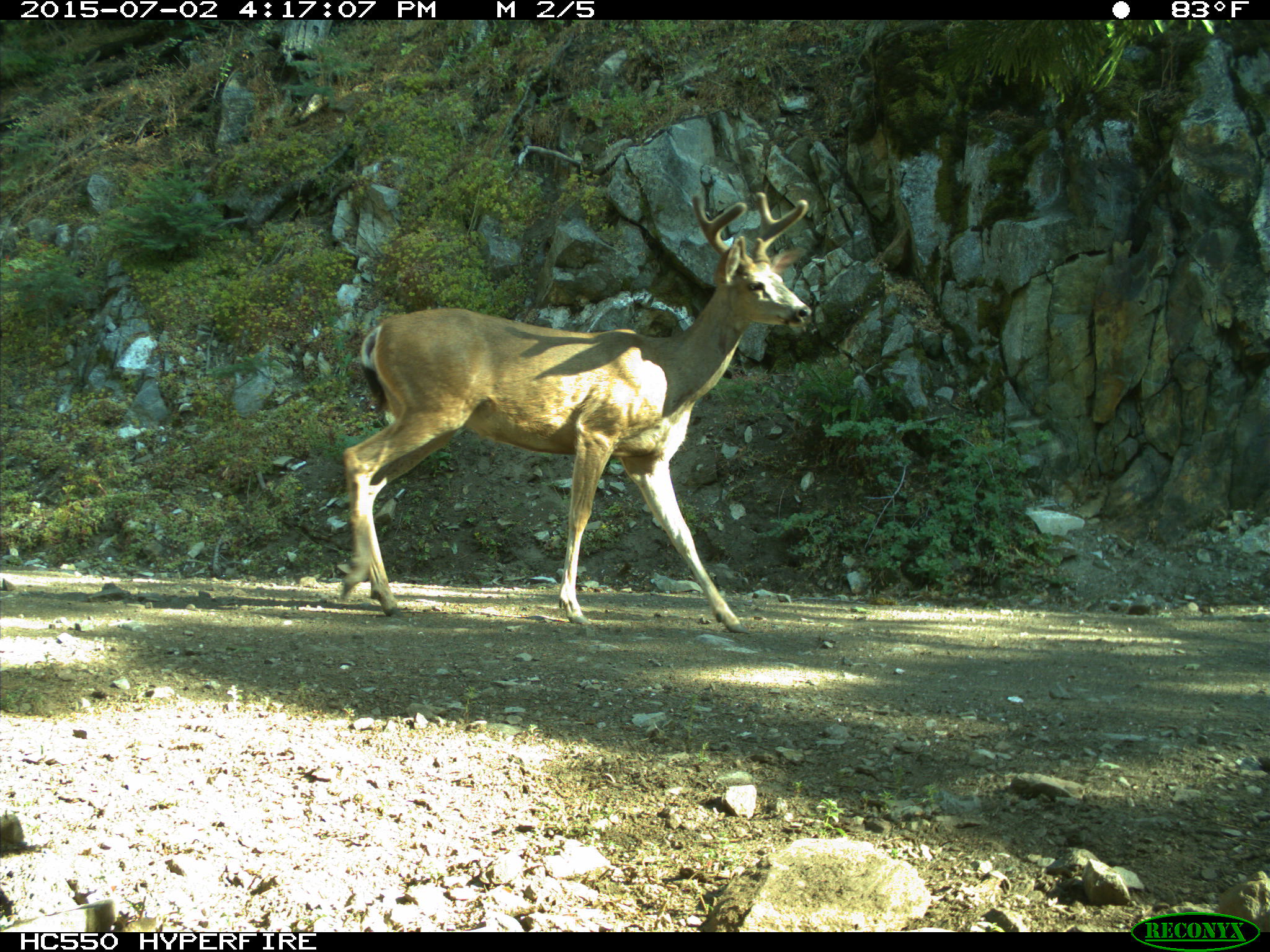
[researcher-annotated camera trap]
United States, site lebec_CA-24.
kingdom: Animalia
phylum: Chordata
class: Mammalia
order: Artiodactyla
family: Cervidae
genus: Odocoileus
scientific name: Odocoileus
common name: deer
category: unidentified deer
Unidentified deer (deer) (Odocoileus).